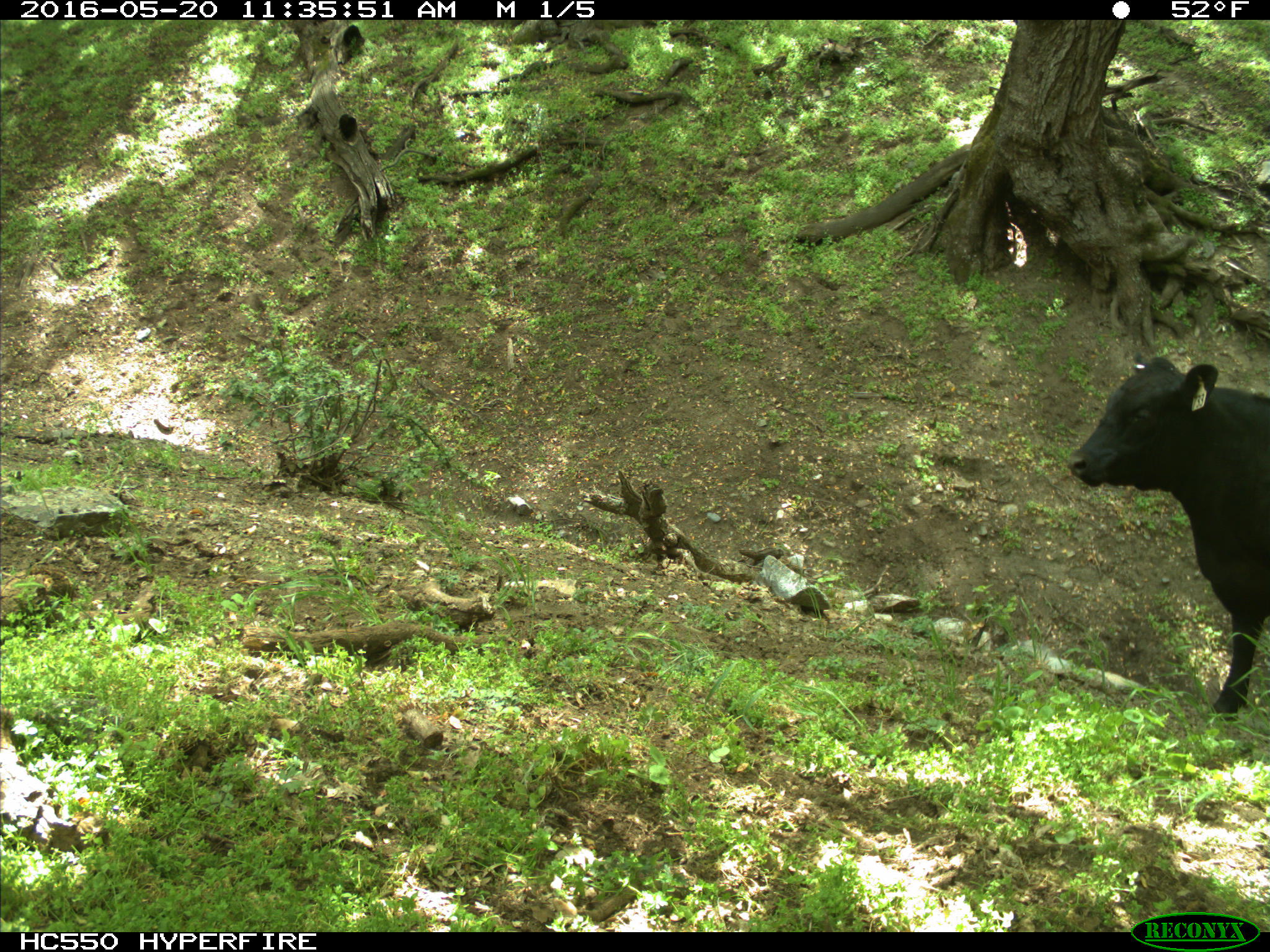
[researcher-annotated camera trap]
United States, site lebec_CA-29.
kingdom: Animalia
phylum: Chordata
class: Mammalia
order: Artiodactyla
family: Bovidae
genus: Bos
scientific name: Bos taurus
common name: domestic cow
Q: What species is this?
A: Bos taurus (domestic cow).